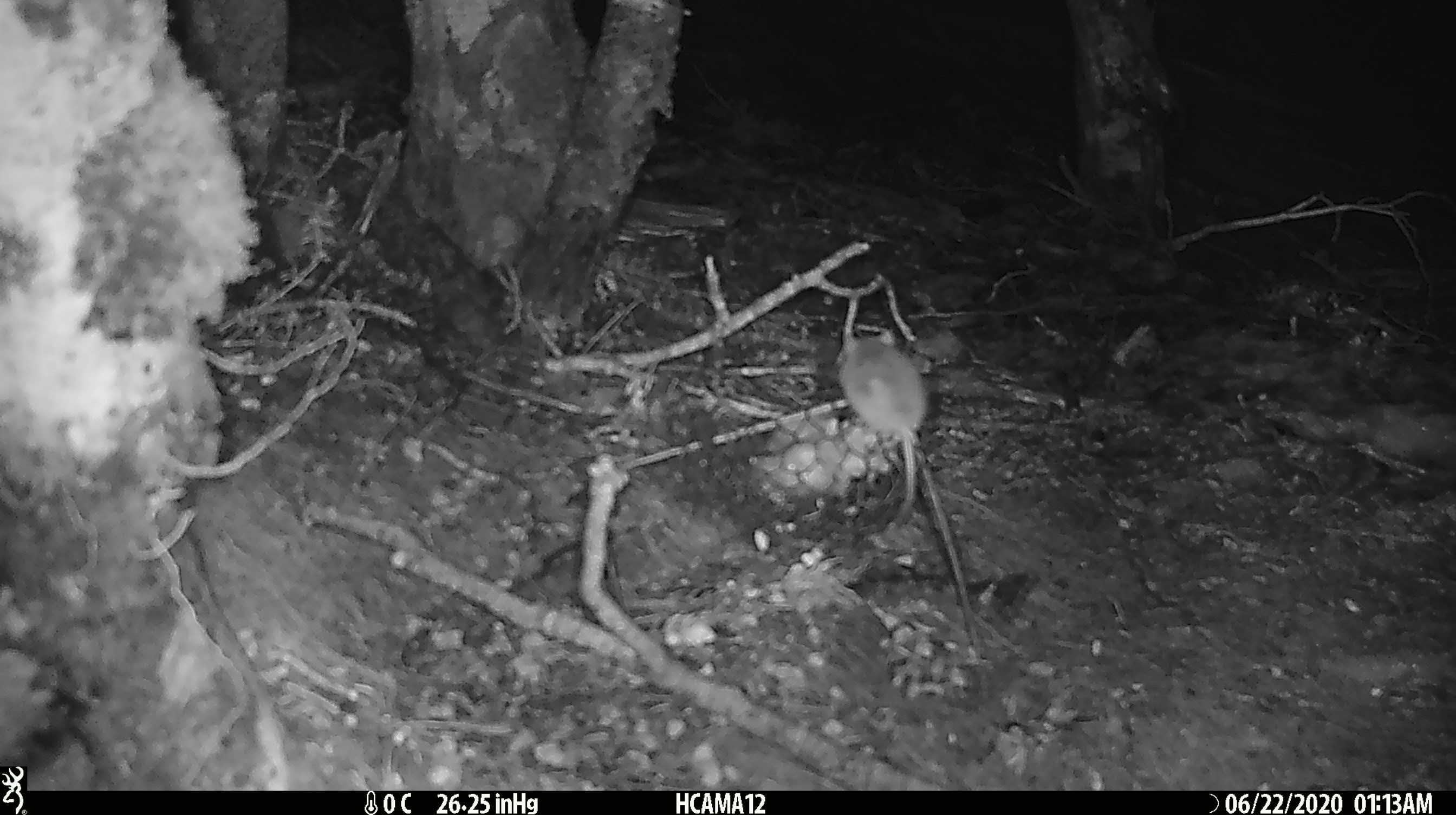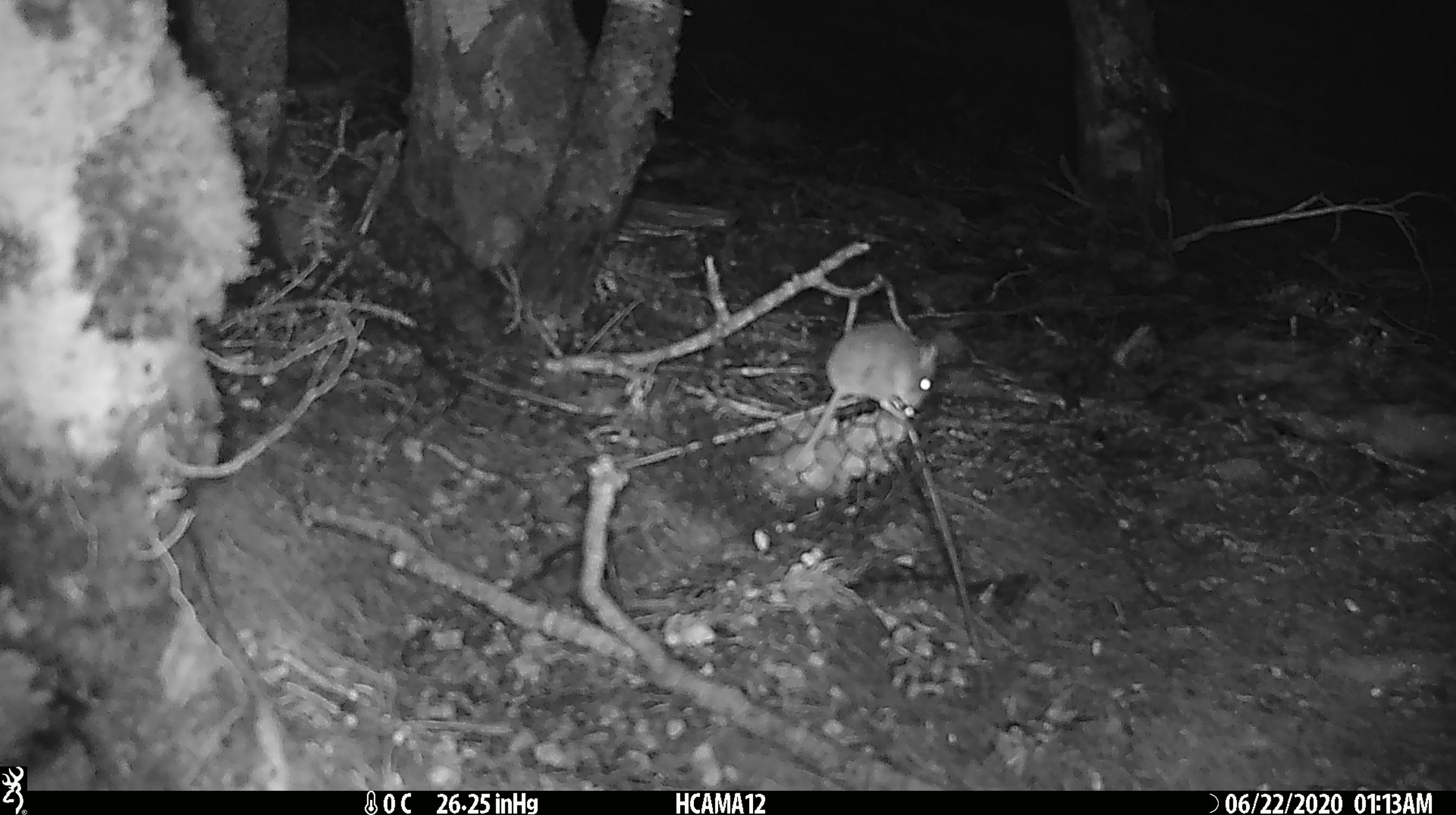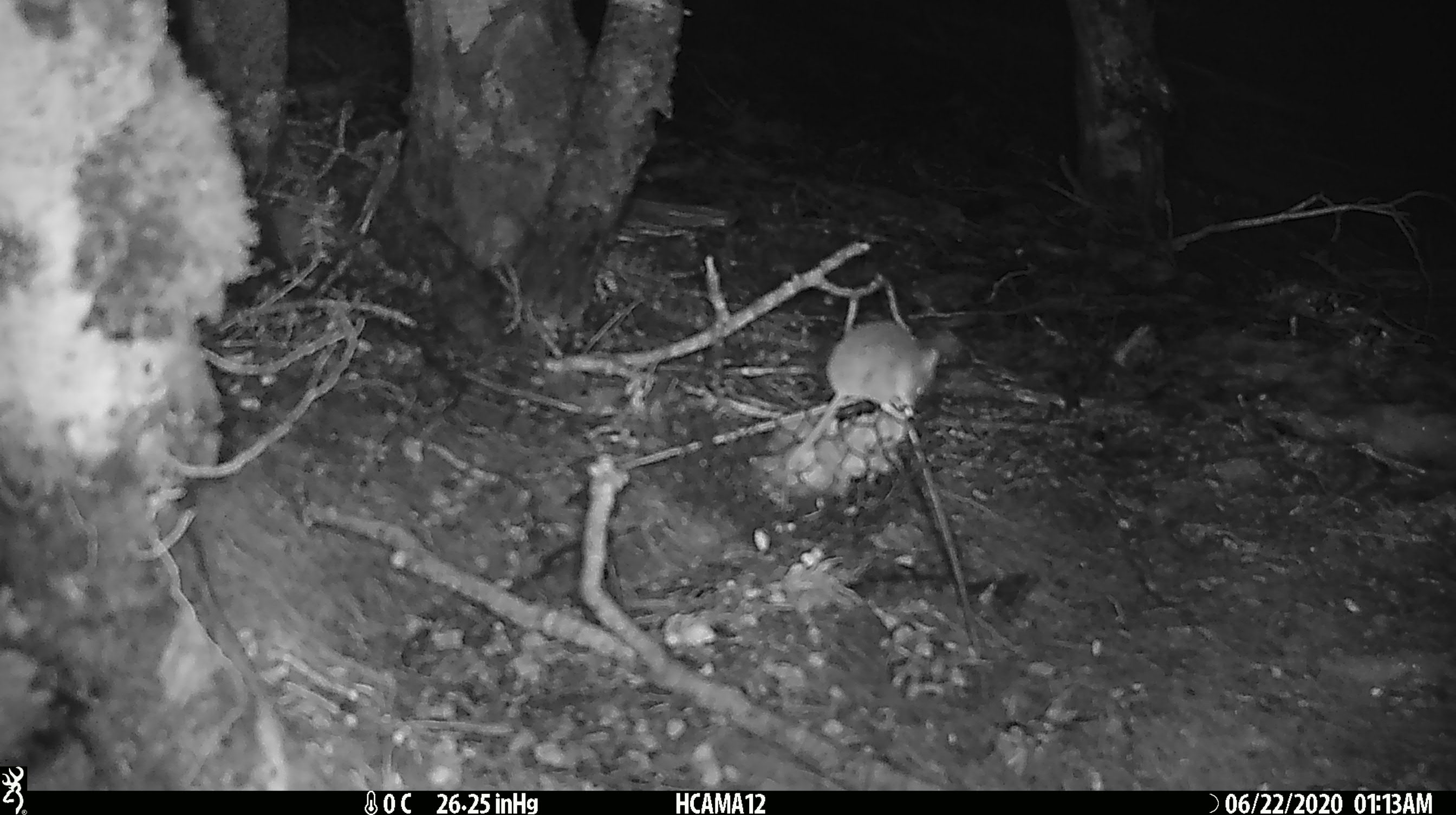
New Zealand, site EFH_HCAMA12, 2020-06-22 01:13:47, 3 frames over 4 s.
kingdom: Animalia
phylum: Chordata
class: Mammalia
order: Rodentia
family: Muridae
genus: Mus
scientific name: Mus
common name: mouse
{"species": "mouse (Mus)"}